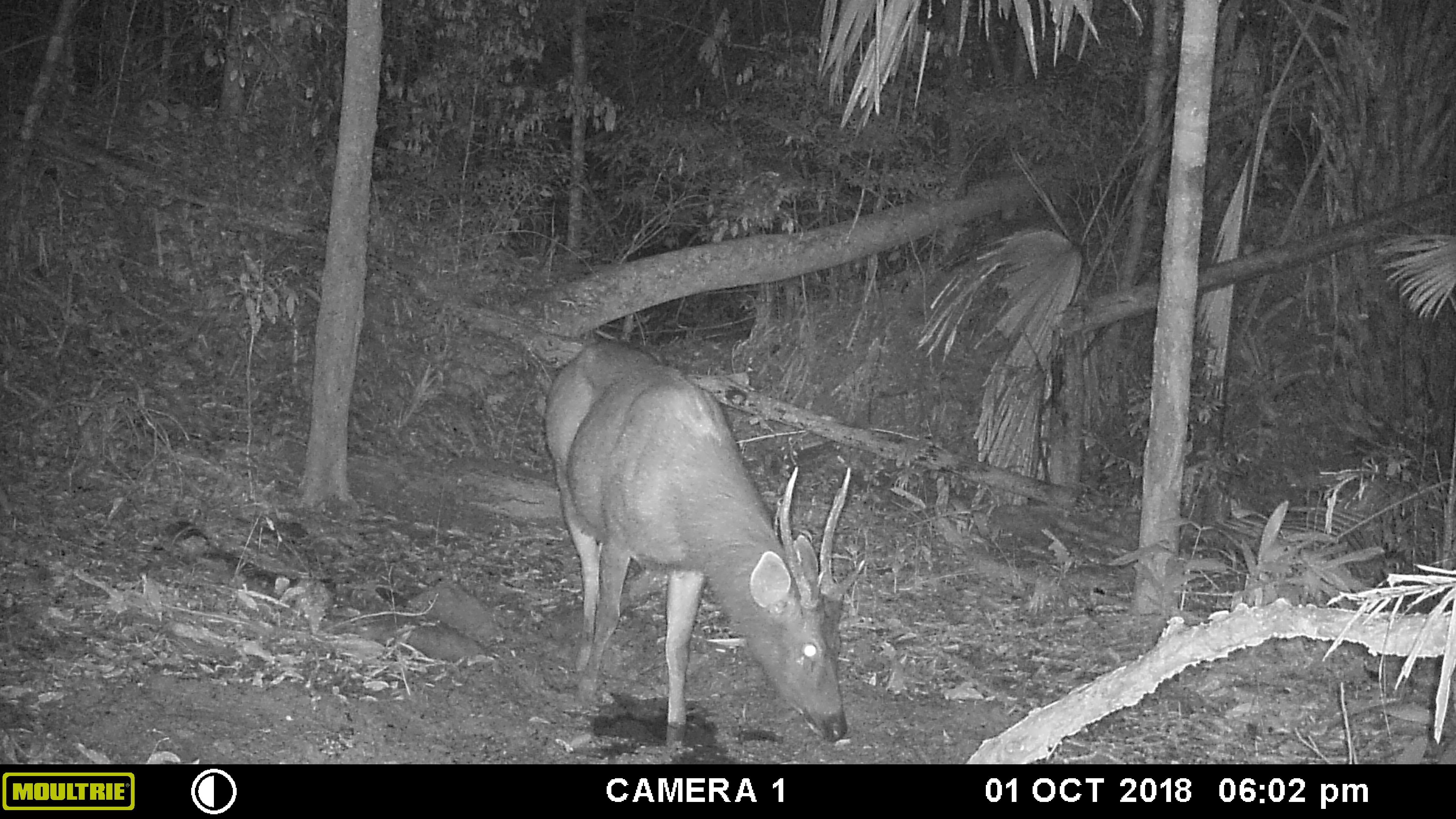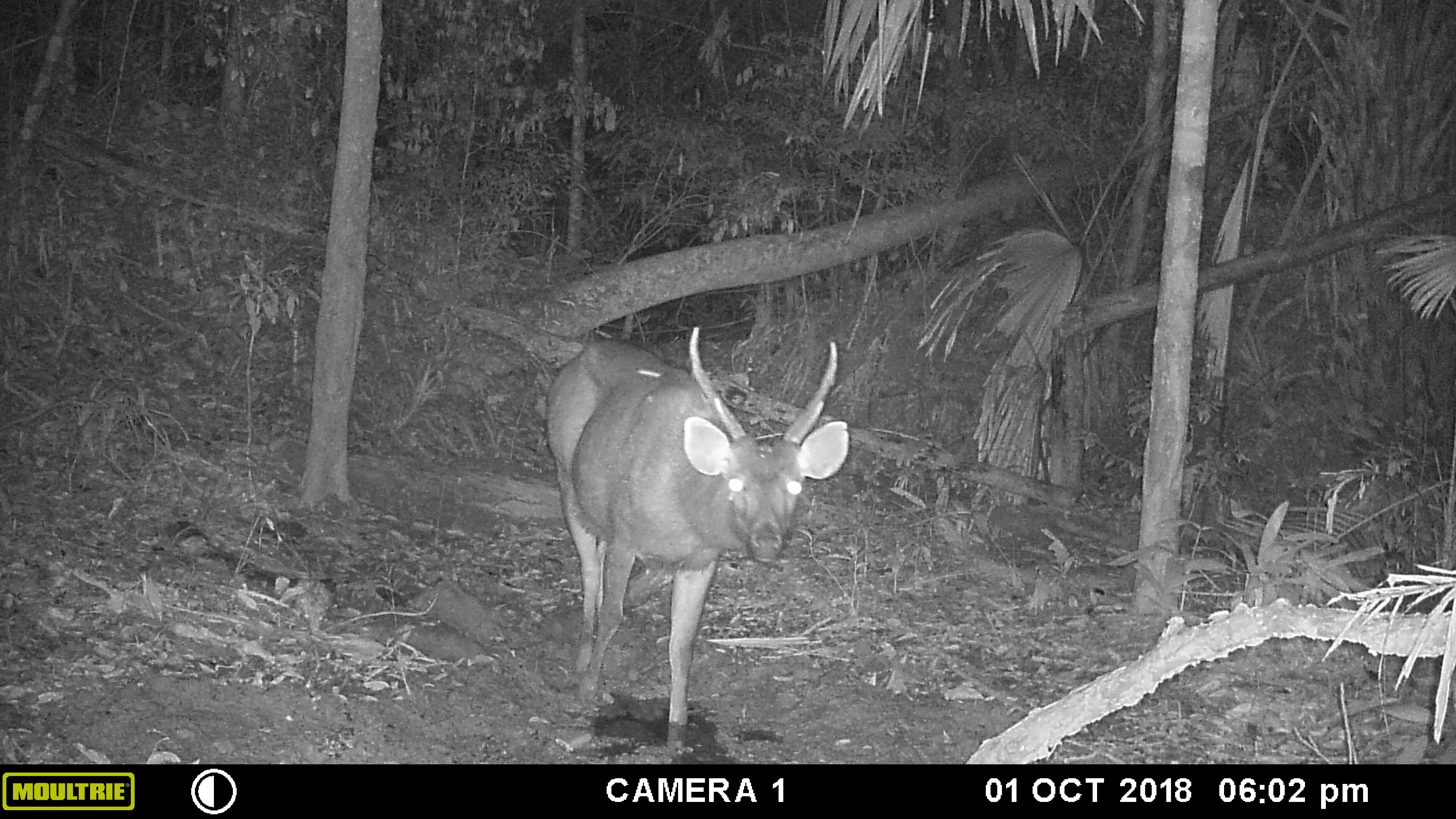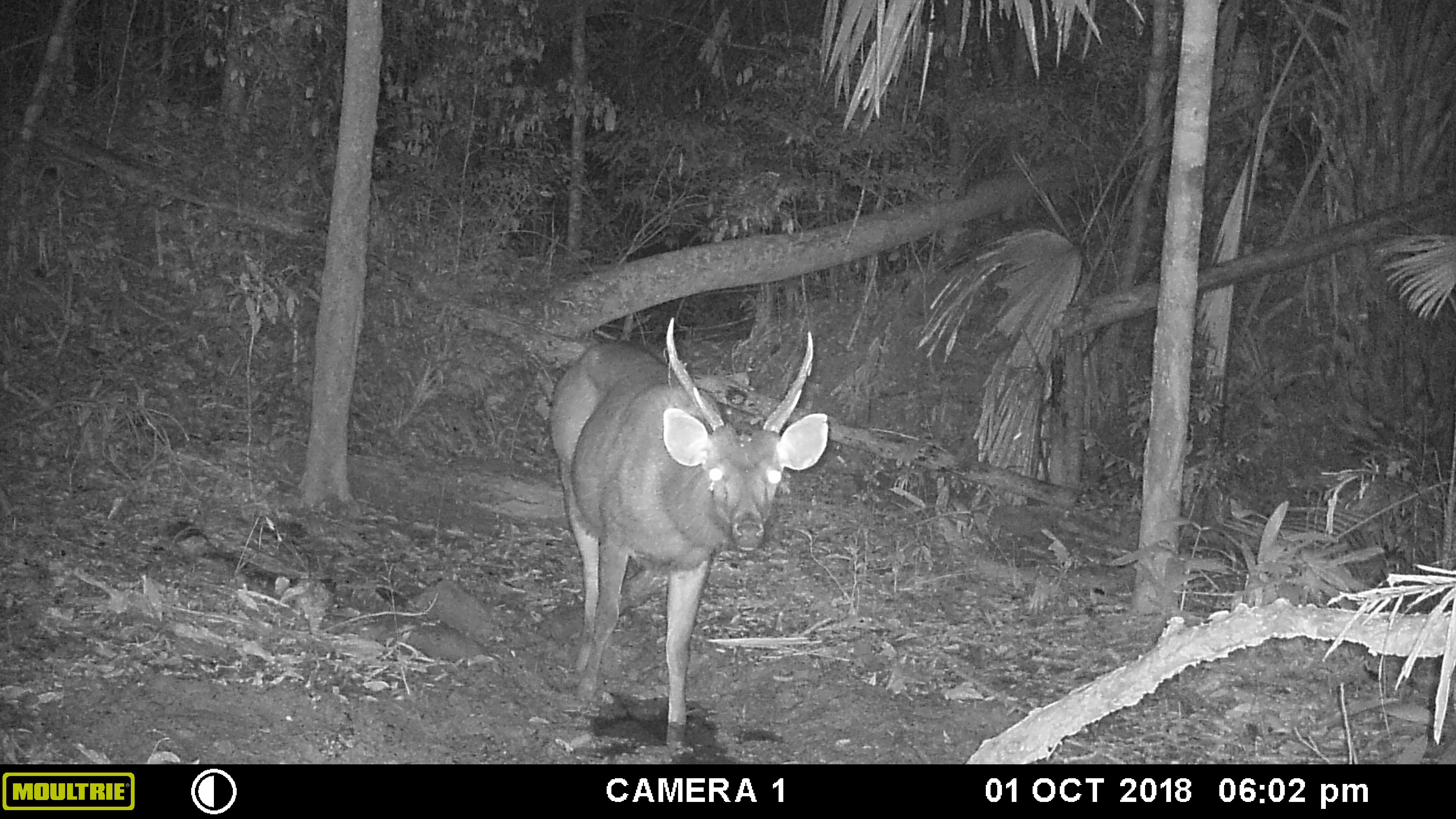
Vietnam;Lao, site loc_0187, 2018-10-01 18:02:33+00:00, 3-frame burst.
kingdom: Animalia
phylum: Chordata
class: Mammalia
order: Artiodactyla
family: Cervidae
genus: Rusa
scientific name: Rusa unicolor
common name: sambar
Sambar (Rusa unicolor). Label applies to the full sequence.